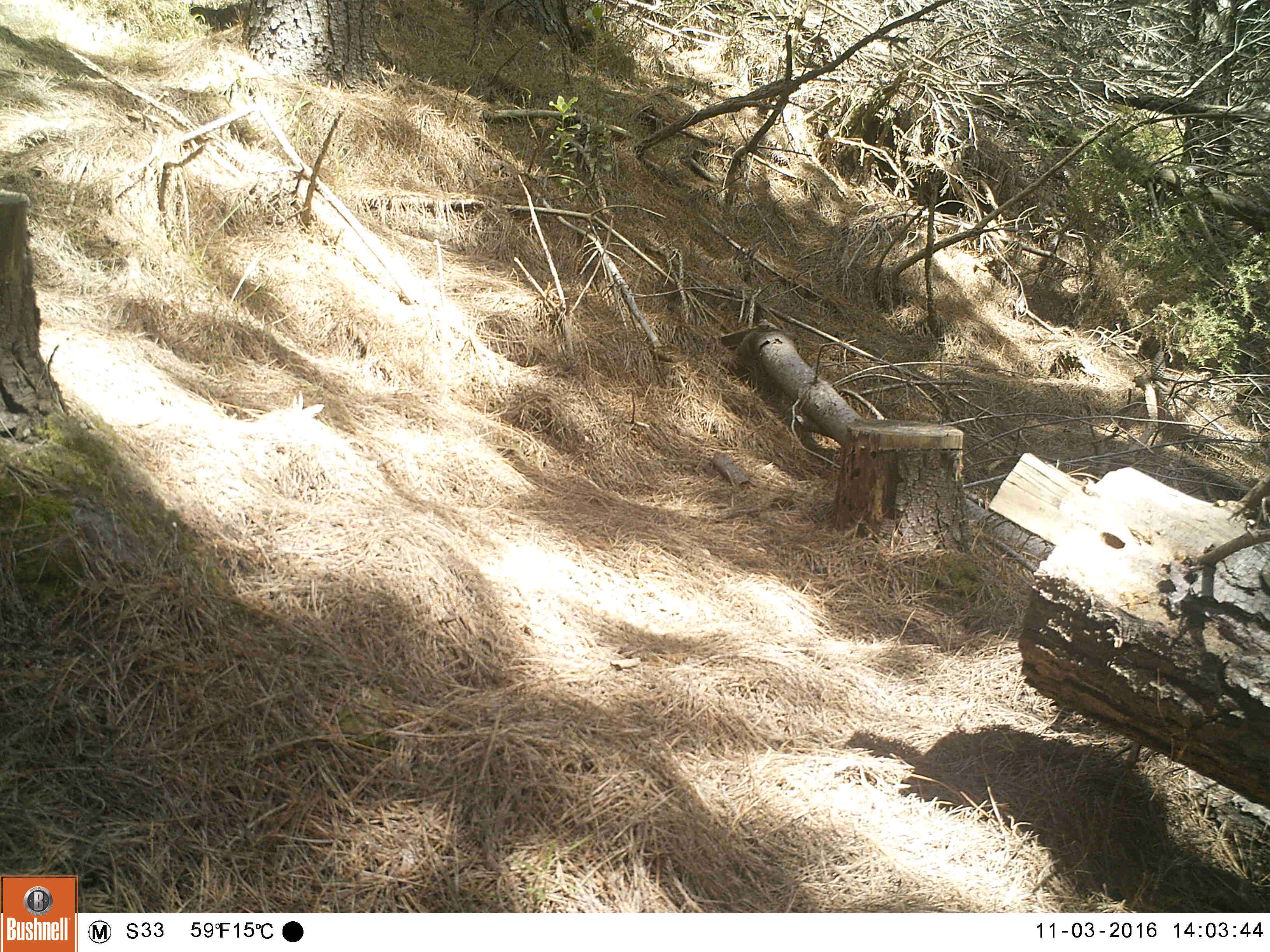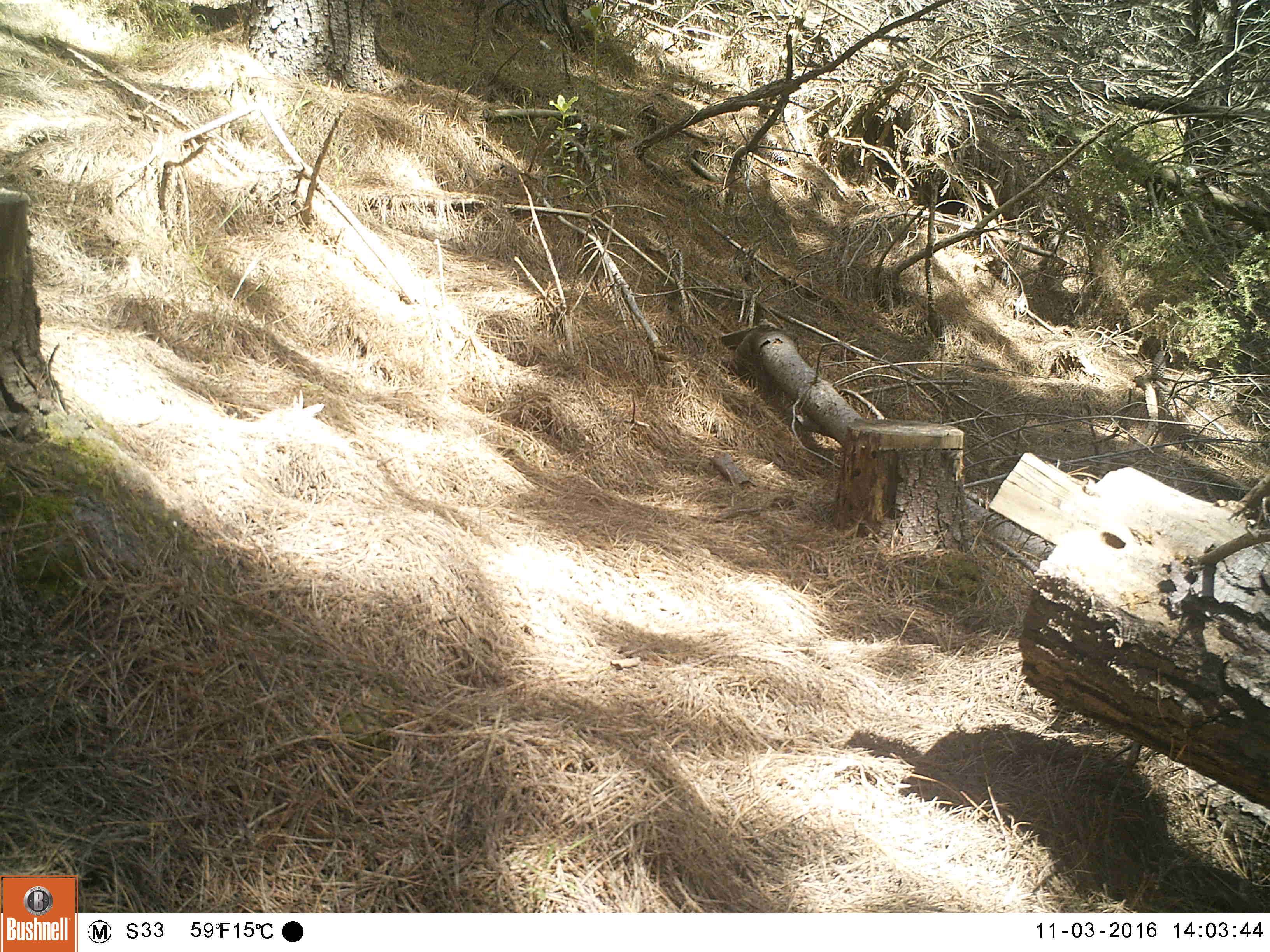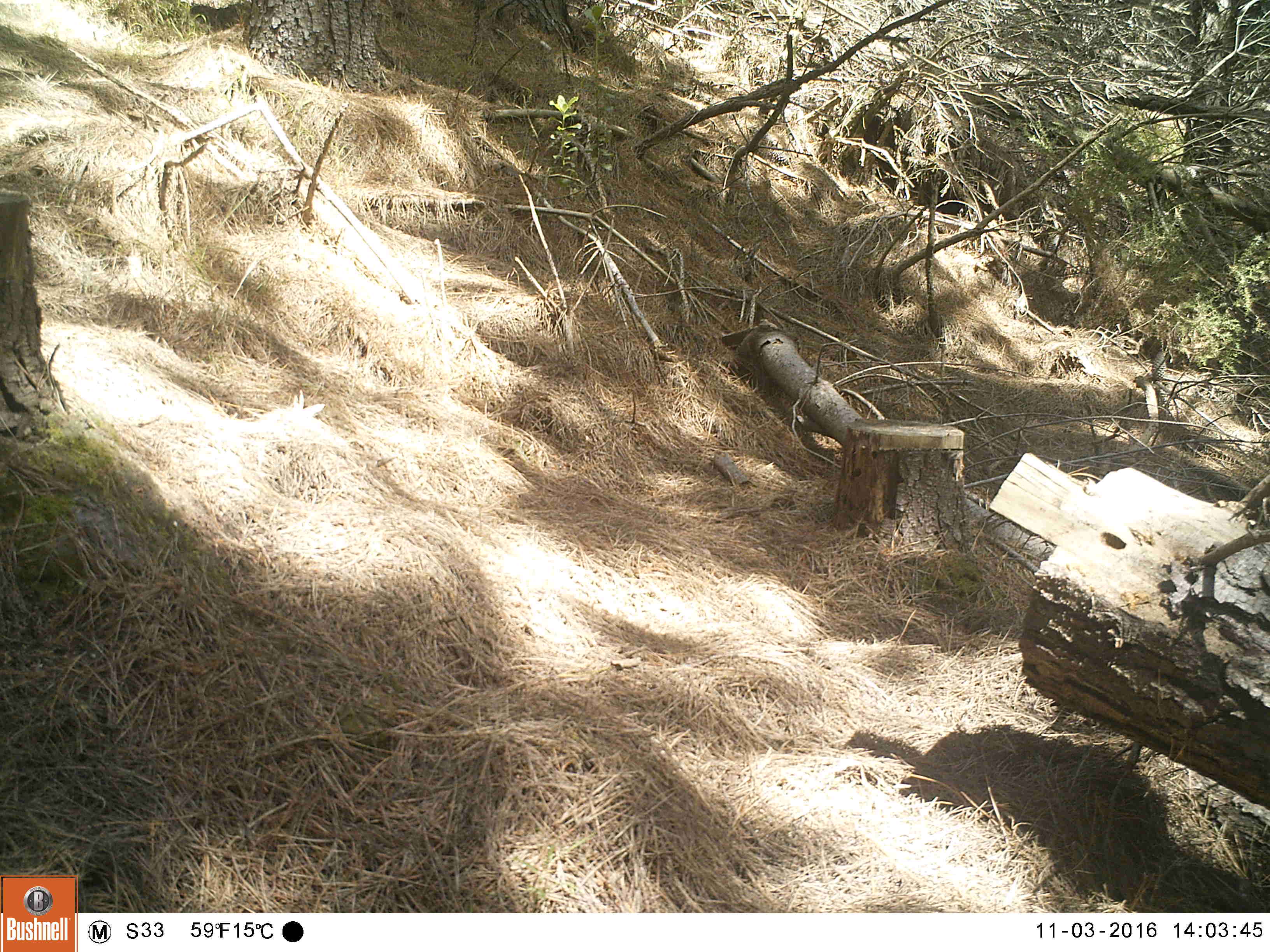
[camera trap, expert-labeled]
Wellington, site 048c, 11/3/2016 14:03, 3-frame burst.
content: no animal present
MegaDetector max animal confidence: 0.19